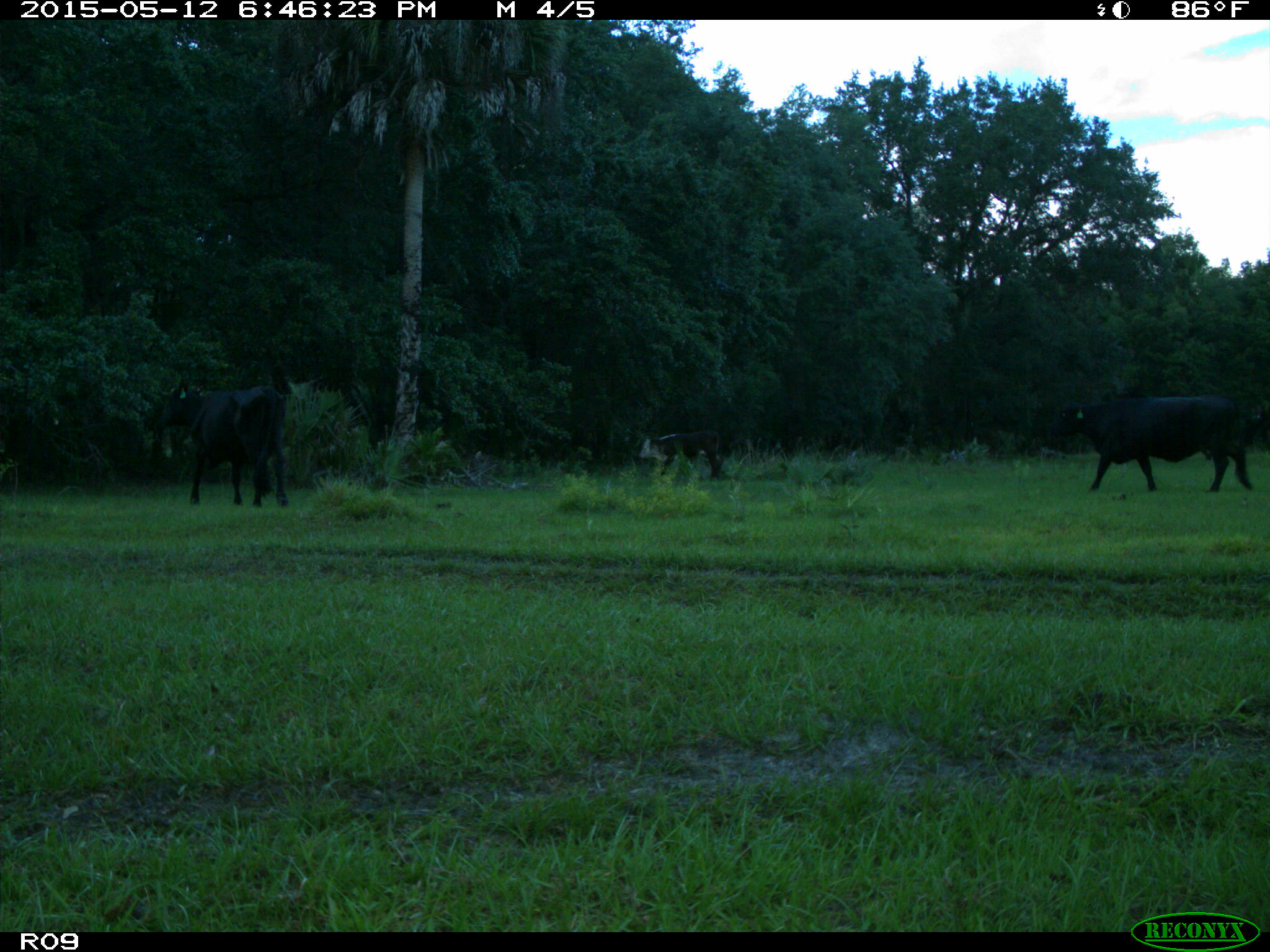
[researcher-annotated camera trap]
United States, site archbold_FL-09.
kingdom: Animalia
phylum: Chordata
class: Mammalia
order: Artiodactyla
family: Bovidae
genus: Bos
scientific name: Bos taurus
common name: domestic cow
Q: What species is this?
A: Bos taurus (domestic cow).